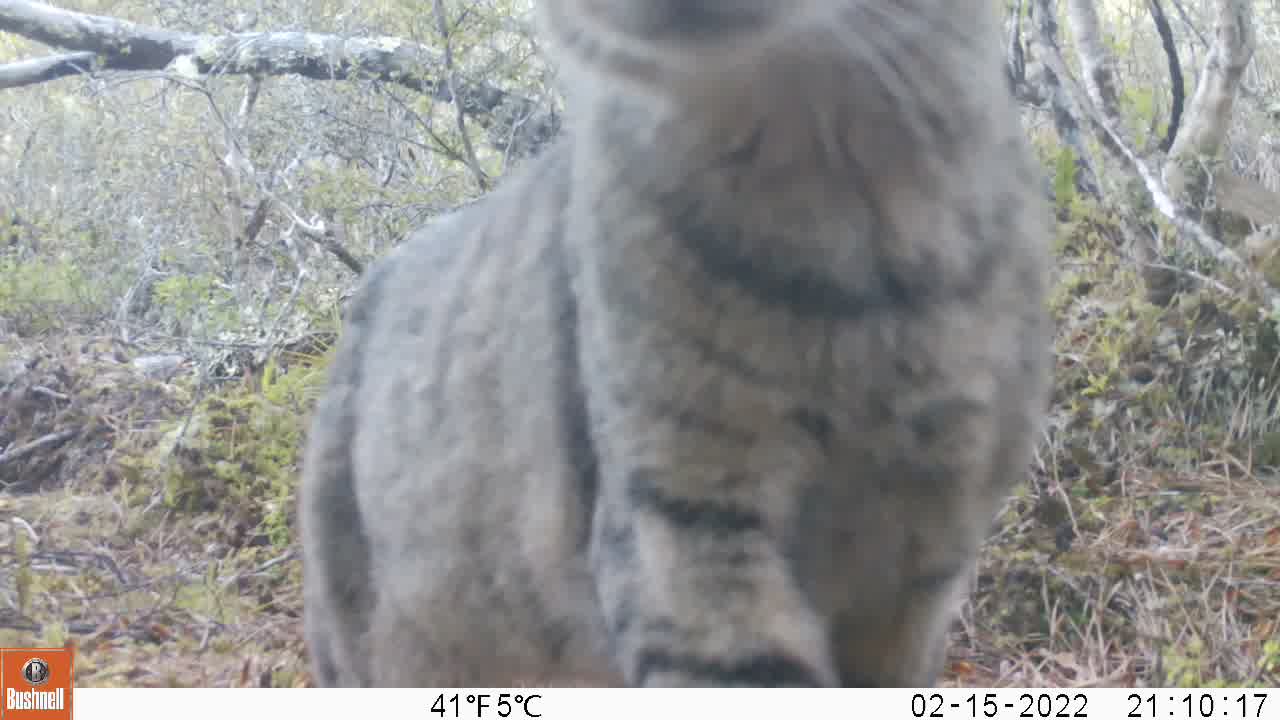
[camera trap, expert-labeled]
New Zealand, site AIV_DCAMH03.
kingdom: Animalia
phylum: Chordata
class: Mammalia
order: Carnivora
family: Felidae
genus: Felis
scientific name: Felis catus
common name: domestic cat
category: cat